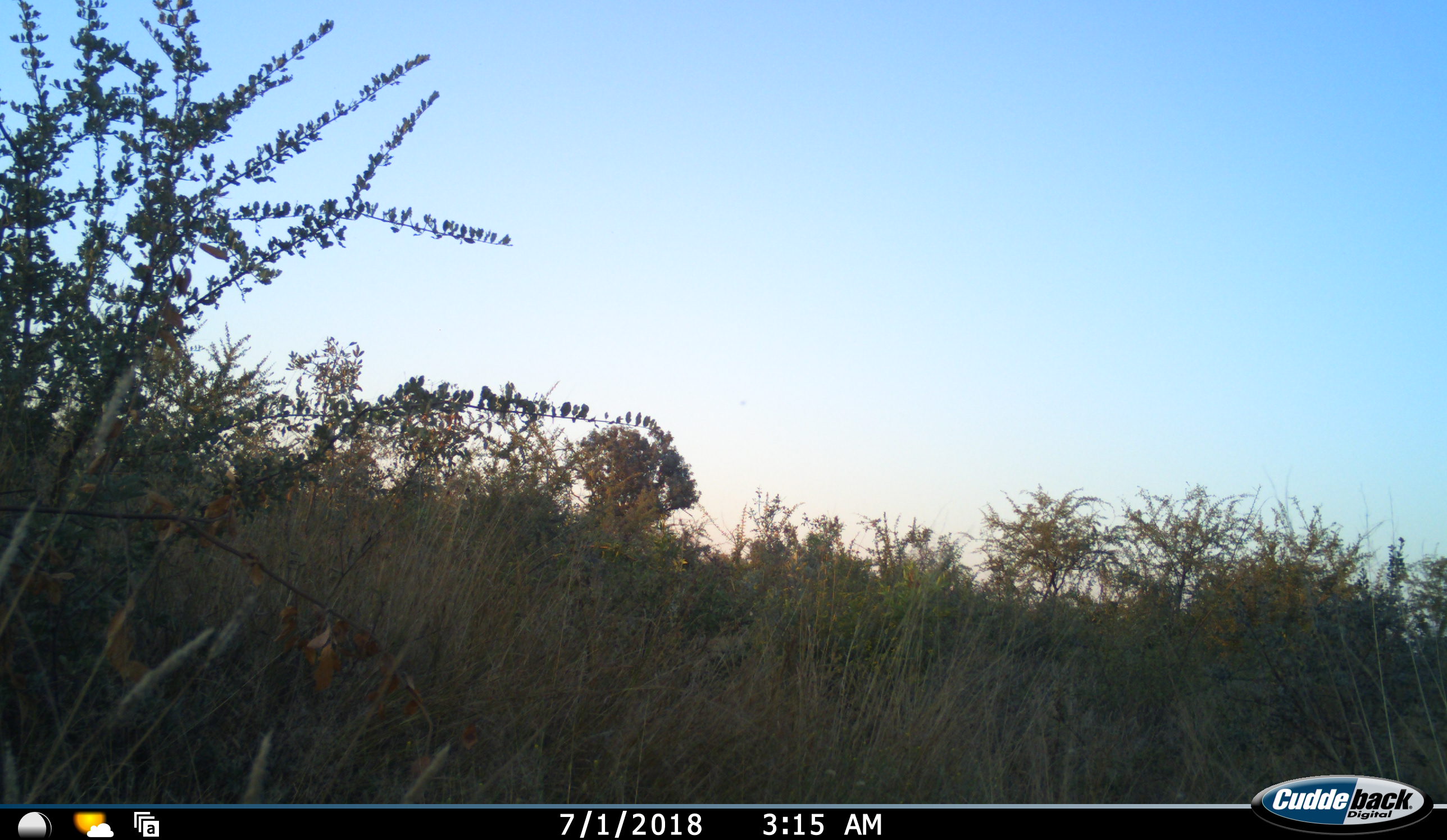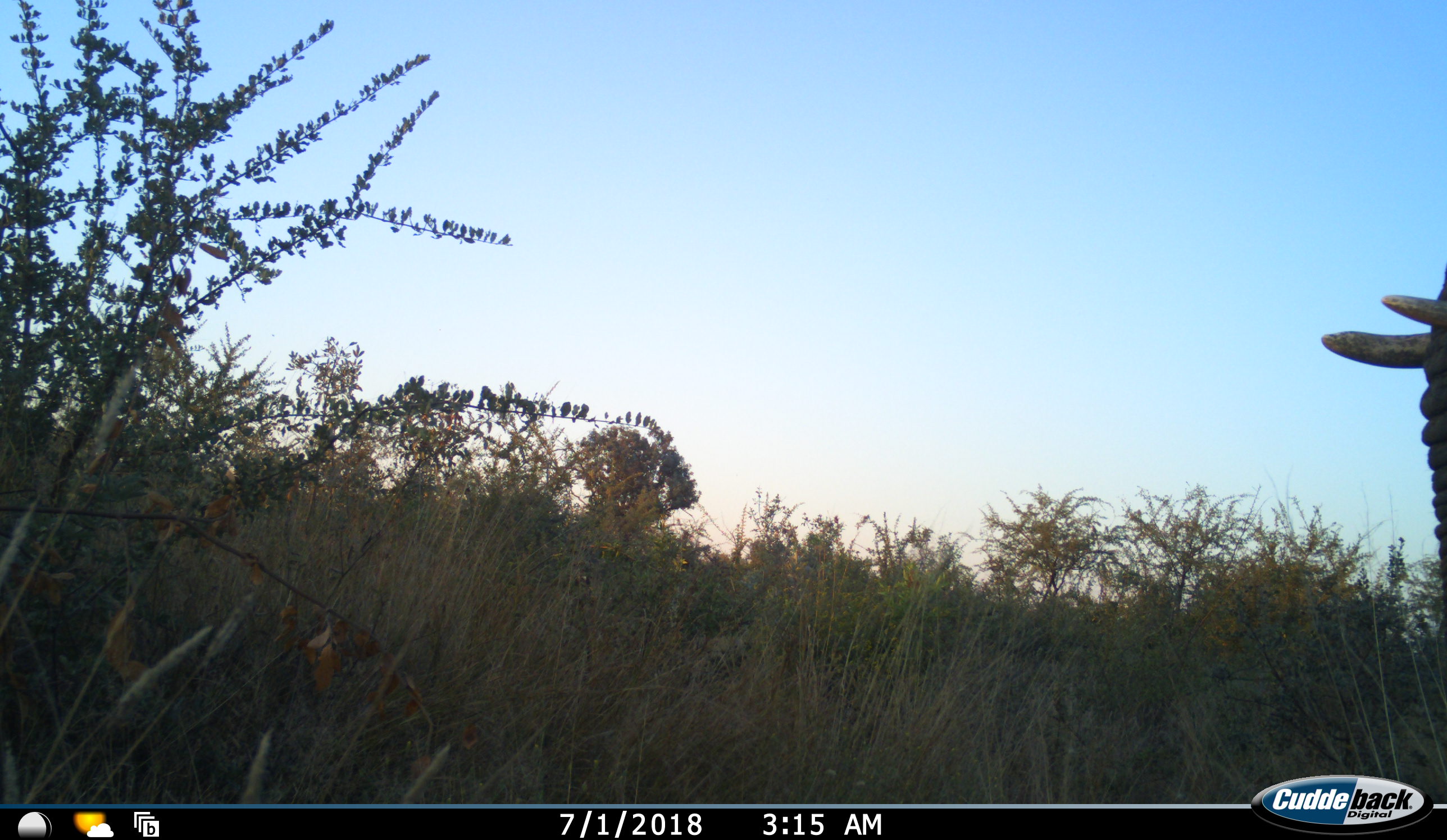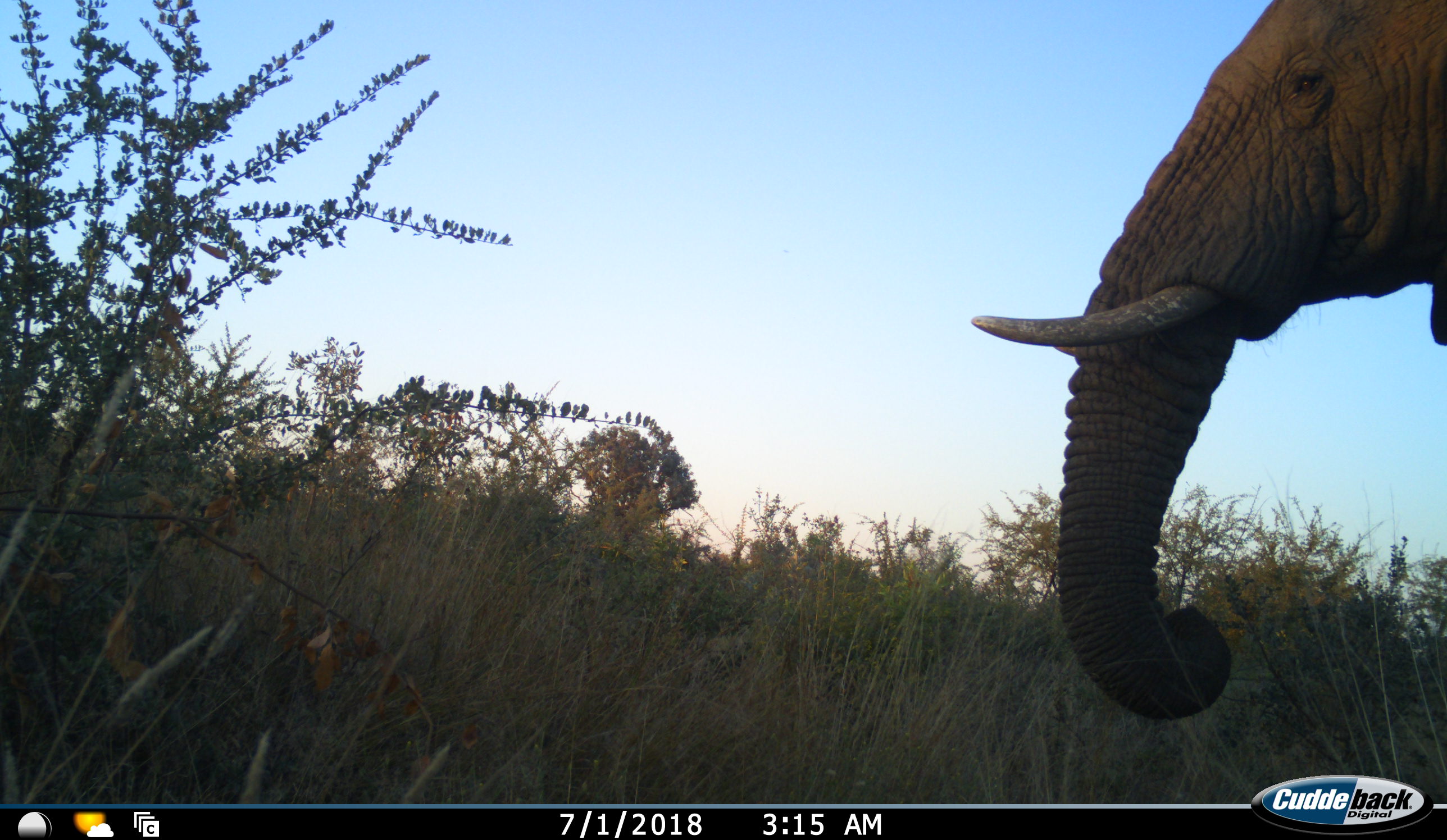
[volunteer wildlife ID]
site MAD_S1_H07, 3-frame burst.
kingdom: Animalia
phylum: Chordata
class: Mammalia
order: Proboscidea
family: Elephantidae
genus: Loxodonta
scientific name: Loxodonta africana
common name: african bush elephant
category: elephant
Elephant (african bush elephant) (Loxodonta africana), count 1. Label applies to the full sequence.